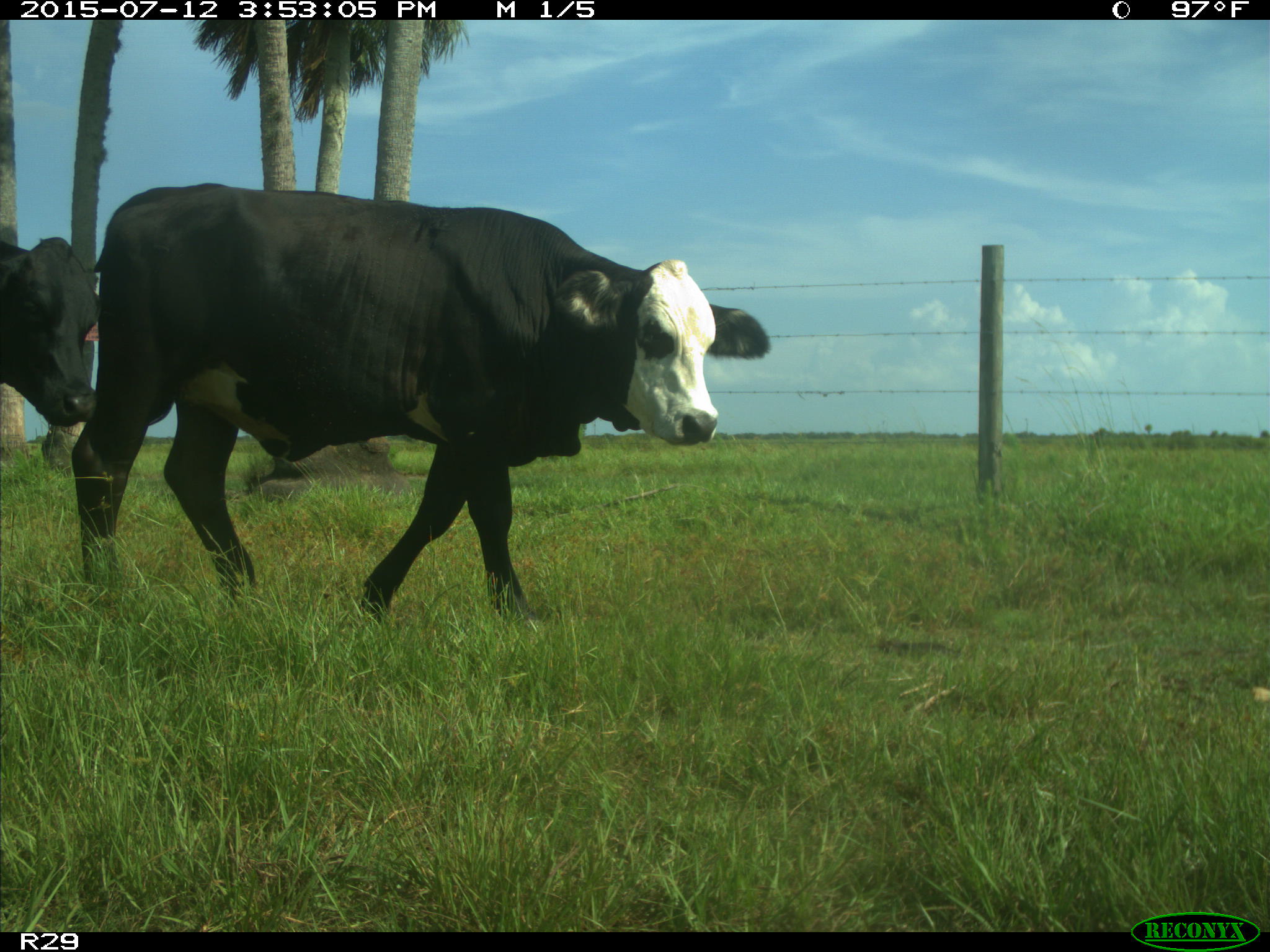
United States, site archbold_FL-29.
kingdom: Animalia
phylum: Chordata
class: Mammalia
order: Artiodactyla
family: Bovidae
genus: Bos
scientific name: Bos taurus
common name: domestic cow